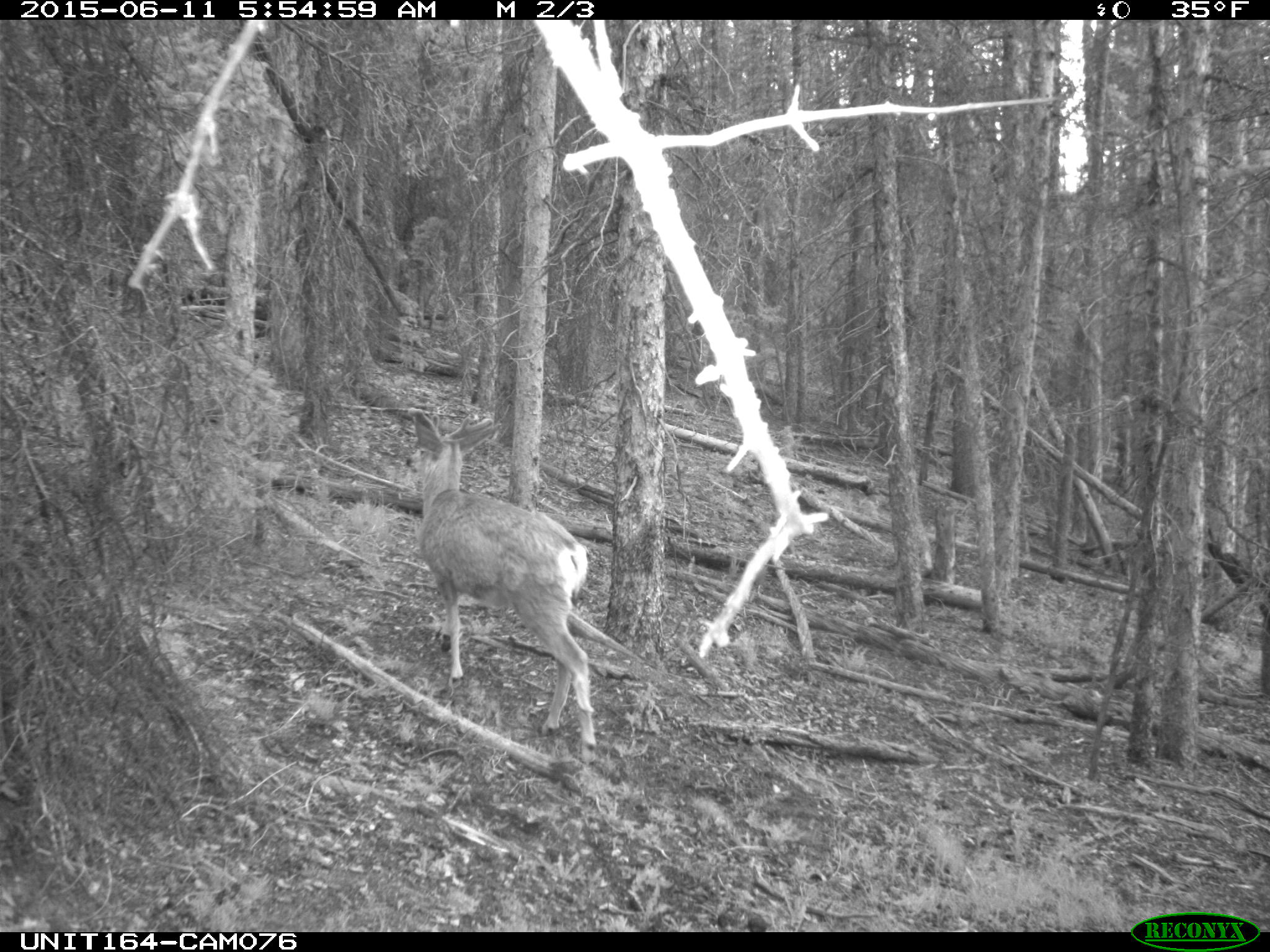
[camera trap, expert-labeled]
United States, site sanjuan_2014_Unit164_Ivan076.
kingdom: Animalia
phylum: Chordata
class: Mammalia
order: Artiodactyla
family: Cervidae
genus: Odocoileus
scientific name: Odocoileus hemionus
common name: mule deer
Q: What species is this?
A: Odocoileus hemionus (mule deer).